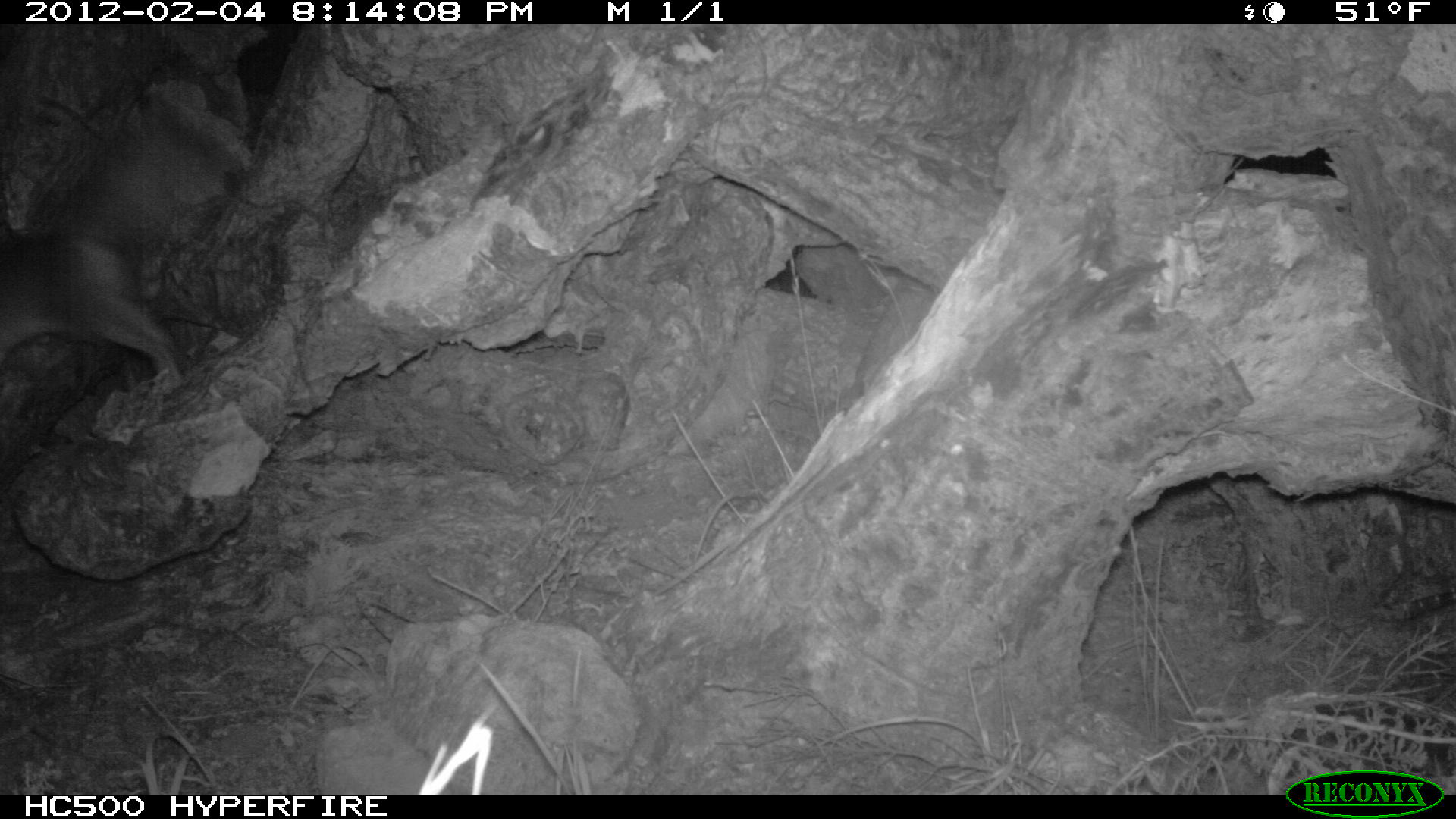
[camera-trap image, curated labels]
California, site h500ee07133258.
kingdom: Animalia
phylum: Chordata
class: Mammalia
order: Carnivora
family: Canidae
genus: Urocyon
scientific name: Urocyon littoralis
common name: island fox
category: fox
Fox (island fox) (Urocyon littoralis).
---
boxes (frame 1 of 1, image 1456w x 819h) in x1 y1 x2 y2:
fox: 0 218 185 396